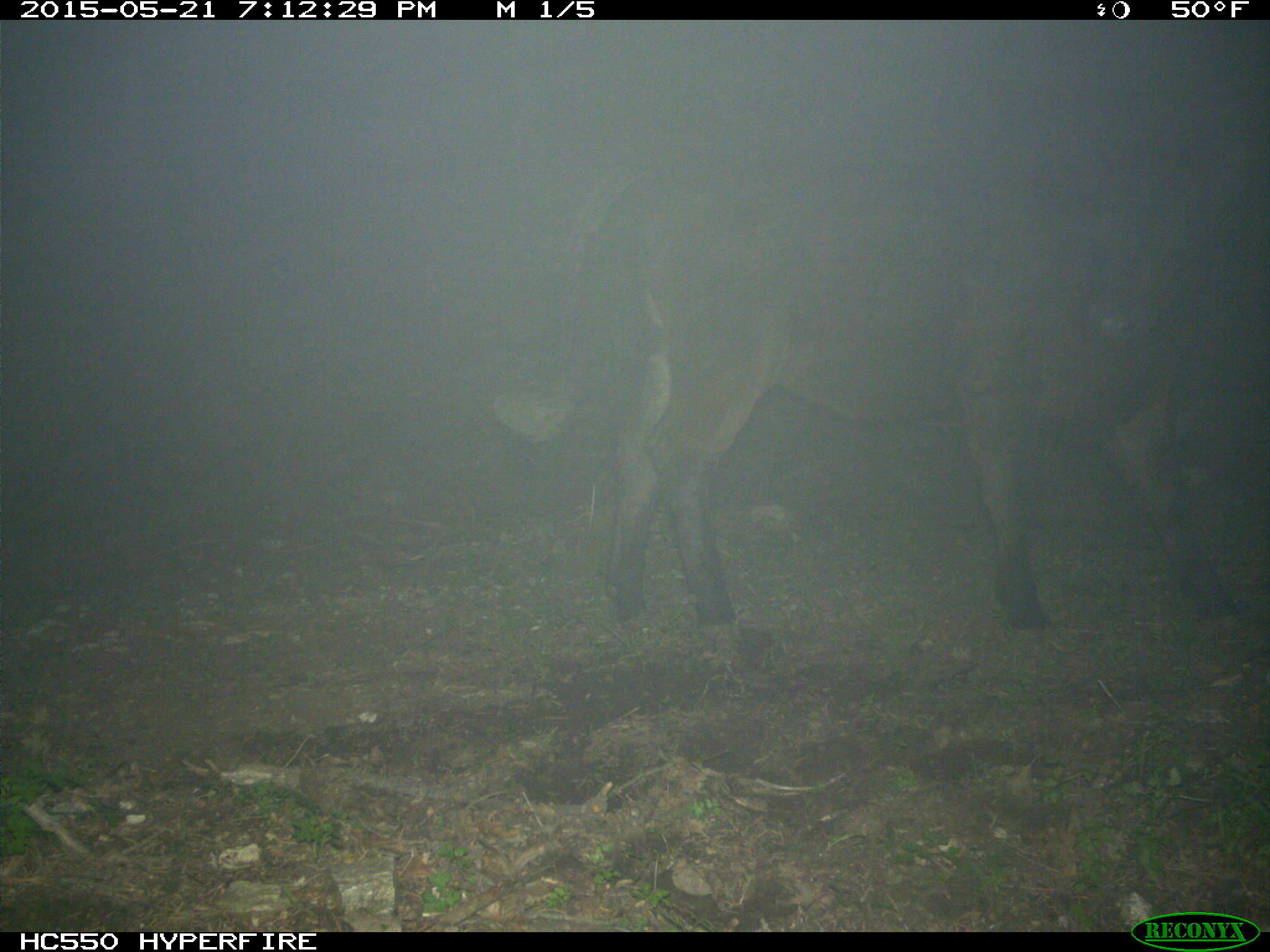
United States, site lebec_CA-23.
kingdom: Animalia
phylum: Chordata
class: Mammalia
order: Artiodactyla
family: Bovidae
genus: Bos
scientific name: Bos taurus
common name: domestic cow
Bos taurus (domestic cow).